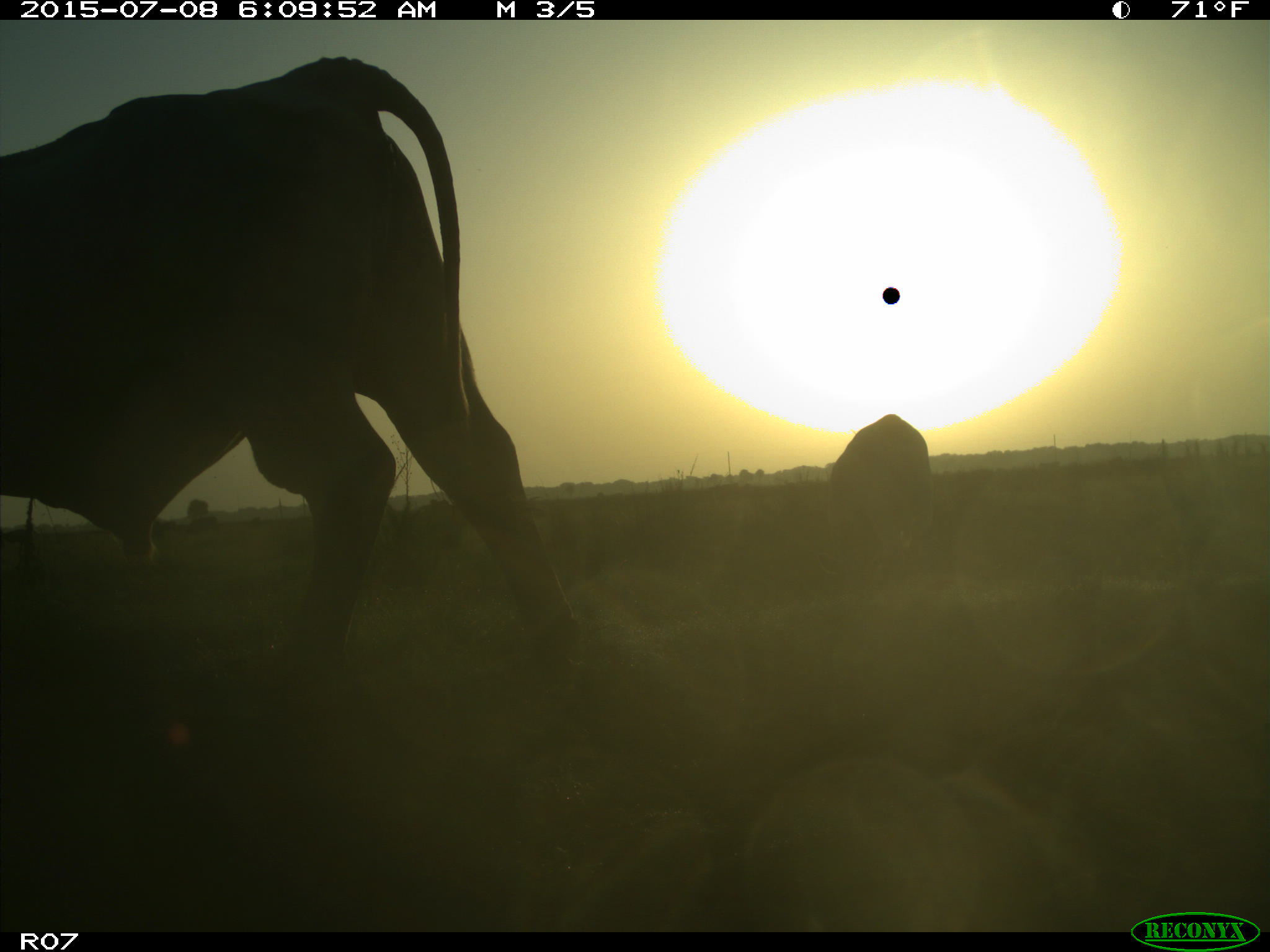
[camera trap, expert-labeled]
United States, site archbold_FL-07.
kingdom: Animalia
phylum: Chordata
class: Mammalia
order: Artiodactyla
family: Bovidae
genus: Bos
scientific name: Bos taurus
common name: domestic cow